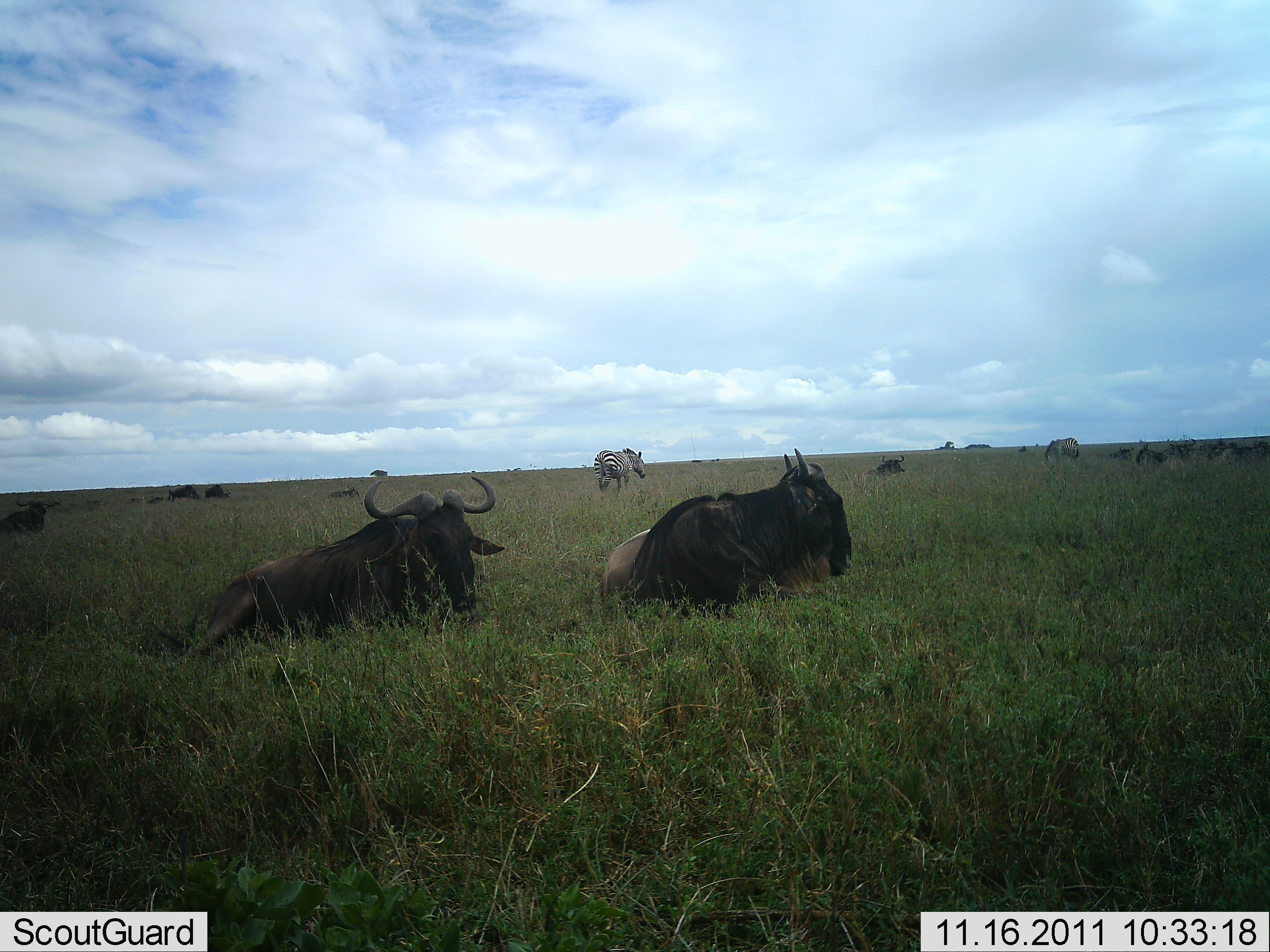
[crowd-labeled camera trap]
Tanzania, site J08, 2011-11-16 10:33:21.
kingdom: Animalia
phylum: Chordata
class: Mammalia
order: Artiodactyla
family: Bovidae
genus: Connochaetes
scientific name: Connochaetes taurinus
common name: blue wildebeest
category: wildebeest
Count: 7.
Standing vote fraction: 26%.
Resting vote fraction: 100%.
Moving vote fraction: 11%.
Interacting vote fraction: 5%.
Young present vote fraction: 0%.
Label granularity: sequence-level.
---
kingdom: Animalia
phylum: Chordata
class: Mammalia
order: Perissodactyla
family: Equidae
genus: Equus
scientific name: Equus quagga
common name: plains zebra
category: zebra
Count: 1.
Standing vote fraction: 72%.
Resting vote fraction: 0%.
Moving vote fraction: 17%.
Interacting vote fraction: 6%.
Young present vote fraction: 0%.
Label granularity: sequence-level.